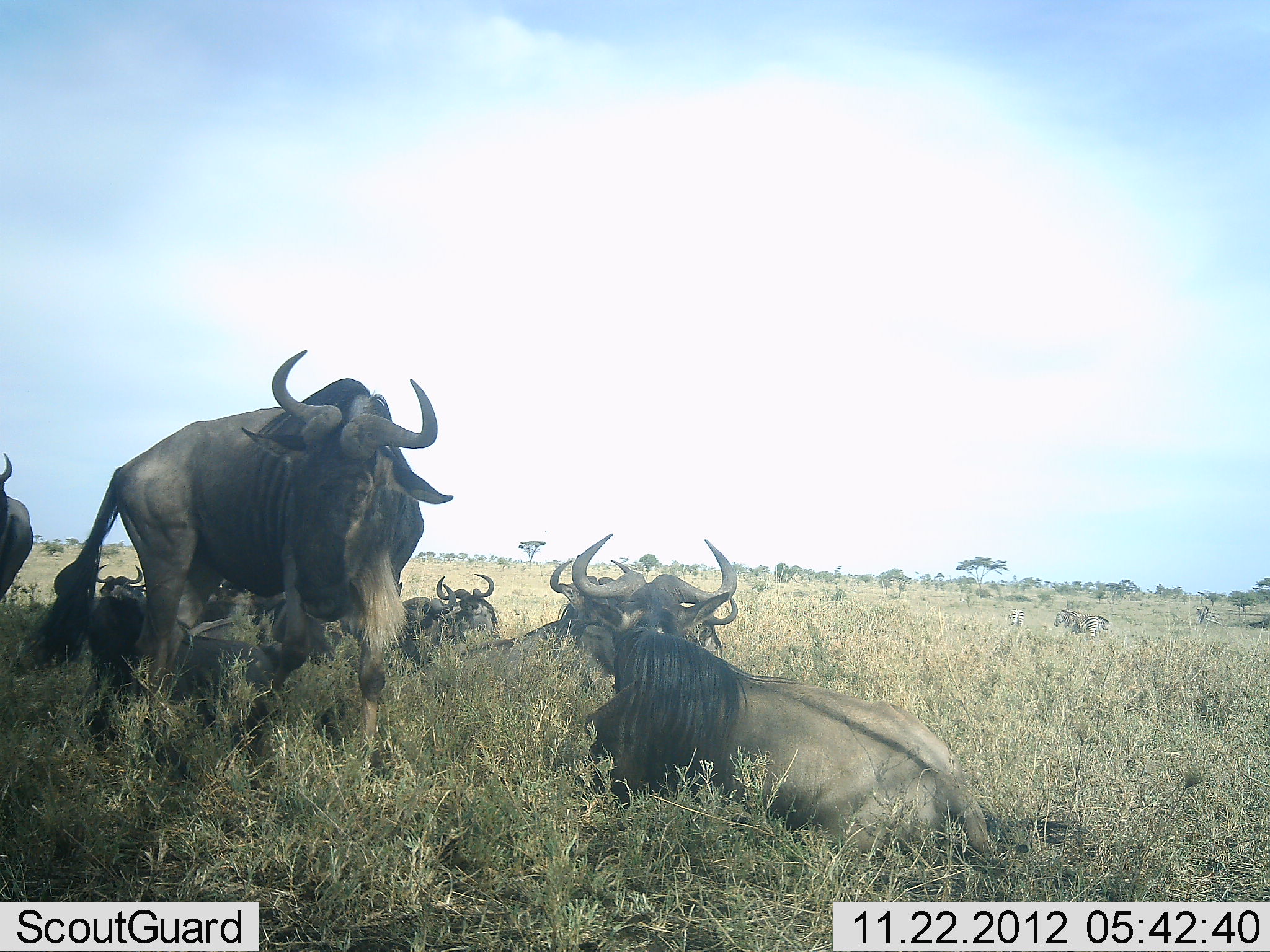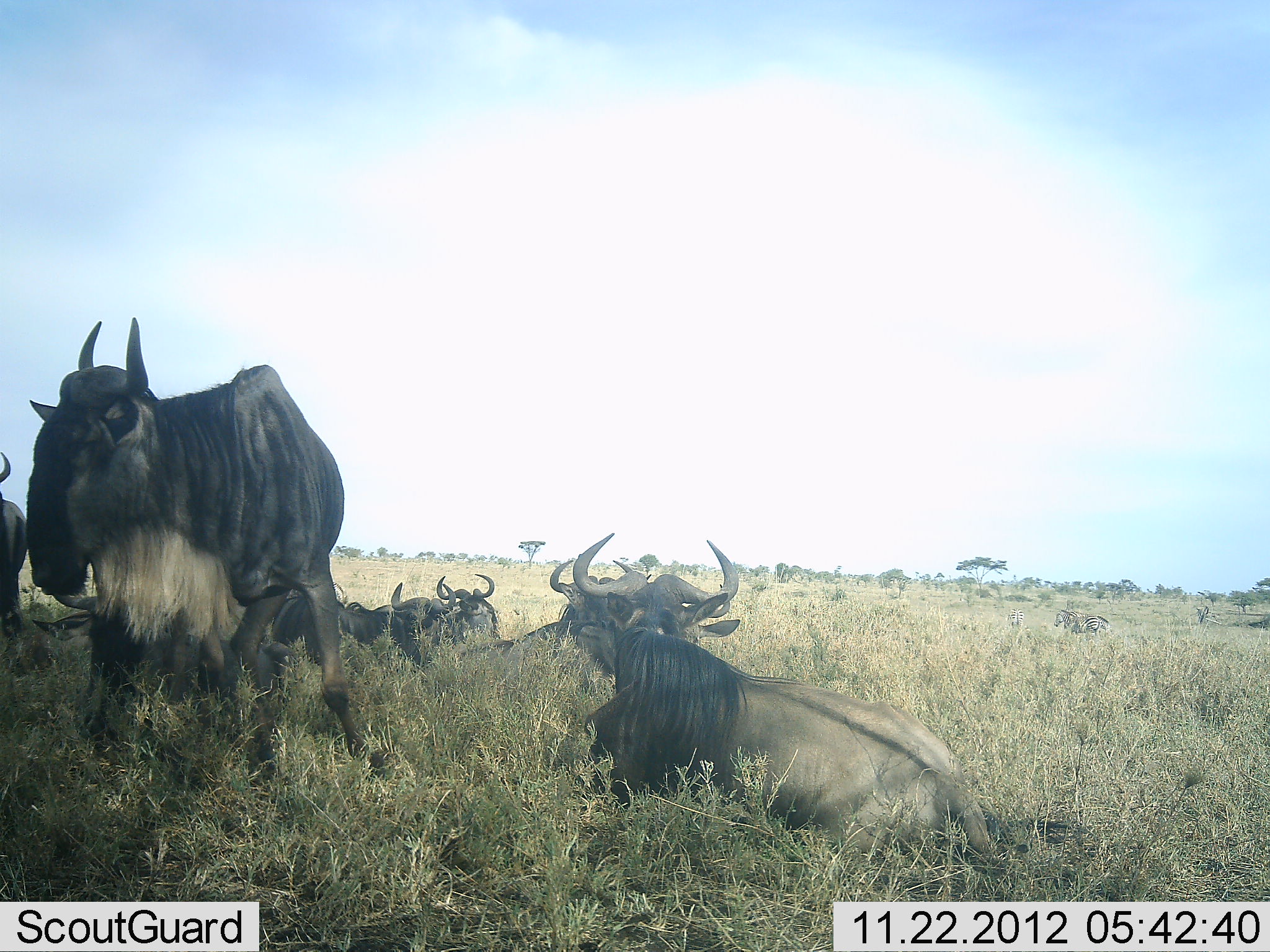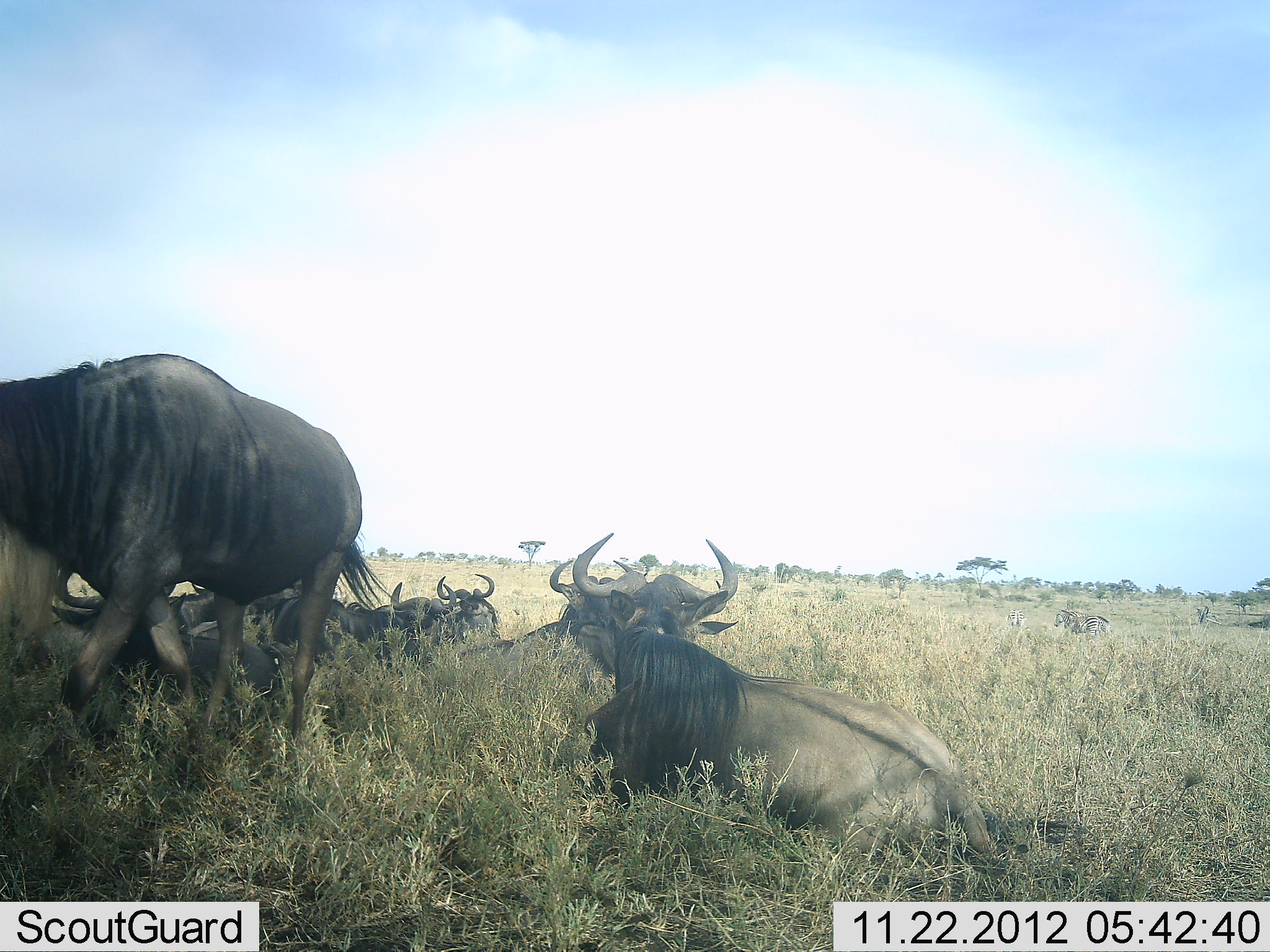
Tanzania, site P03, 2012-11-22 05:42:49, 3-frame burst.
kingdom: Animalia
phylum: Chordata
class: Mammalia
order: Artiodactyla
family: Bovidae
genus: Connochaetes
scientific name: Connochaetes taurinus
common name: blue wildebeest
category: wildebeest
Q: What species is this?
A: Wildebeest (blue wildebeest) (Connochaetes taurinus).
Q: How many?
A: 9.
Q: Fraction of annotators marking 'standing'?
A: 60%.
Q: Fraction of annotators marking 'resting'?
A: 100%.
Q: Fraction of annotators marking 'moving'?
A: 30%.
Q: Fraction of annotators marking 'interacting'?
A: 0%.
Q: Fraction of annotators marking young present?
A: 0%.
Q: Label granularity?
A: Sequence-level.